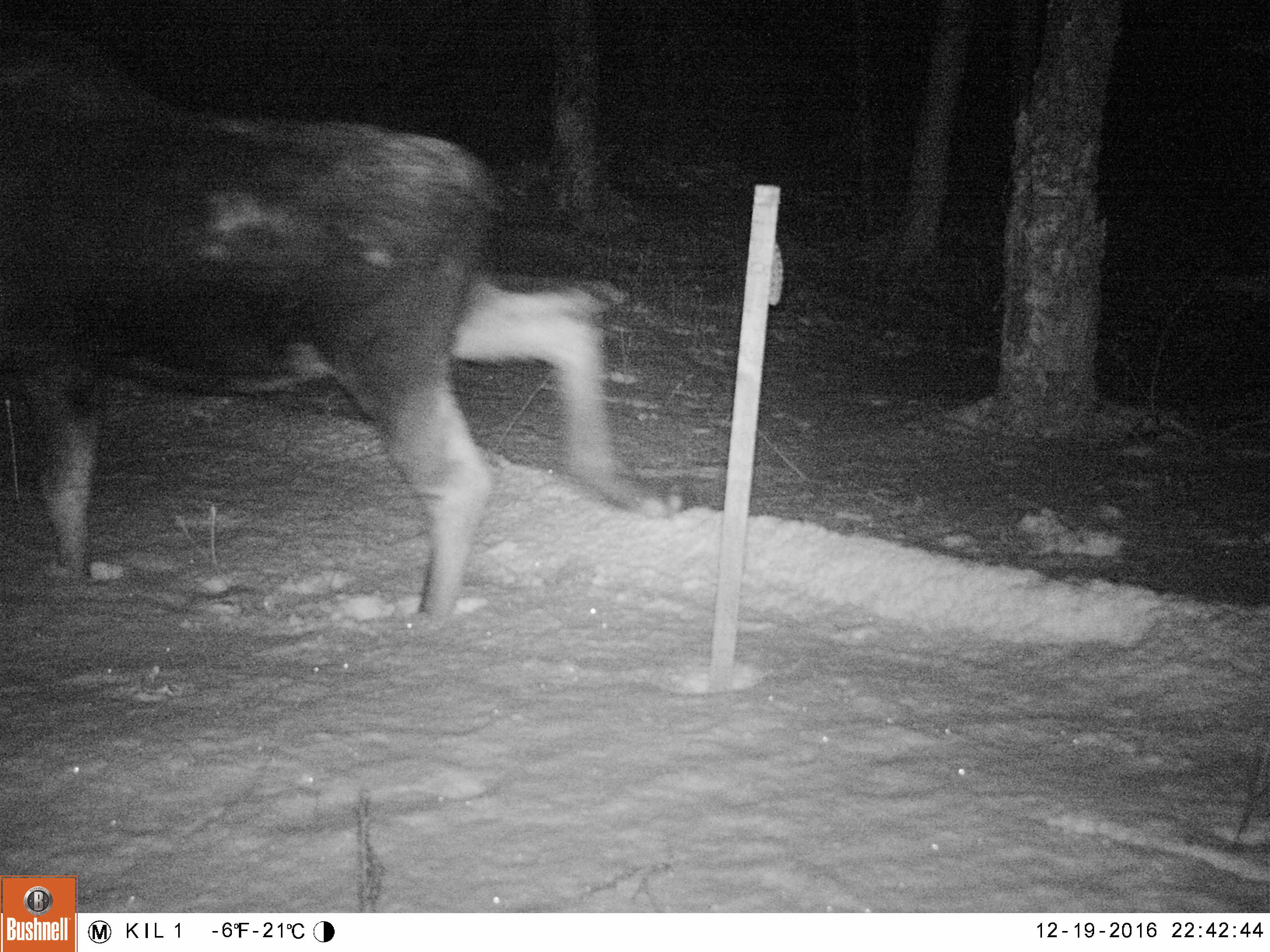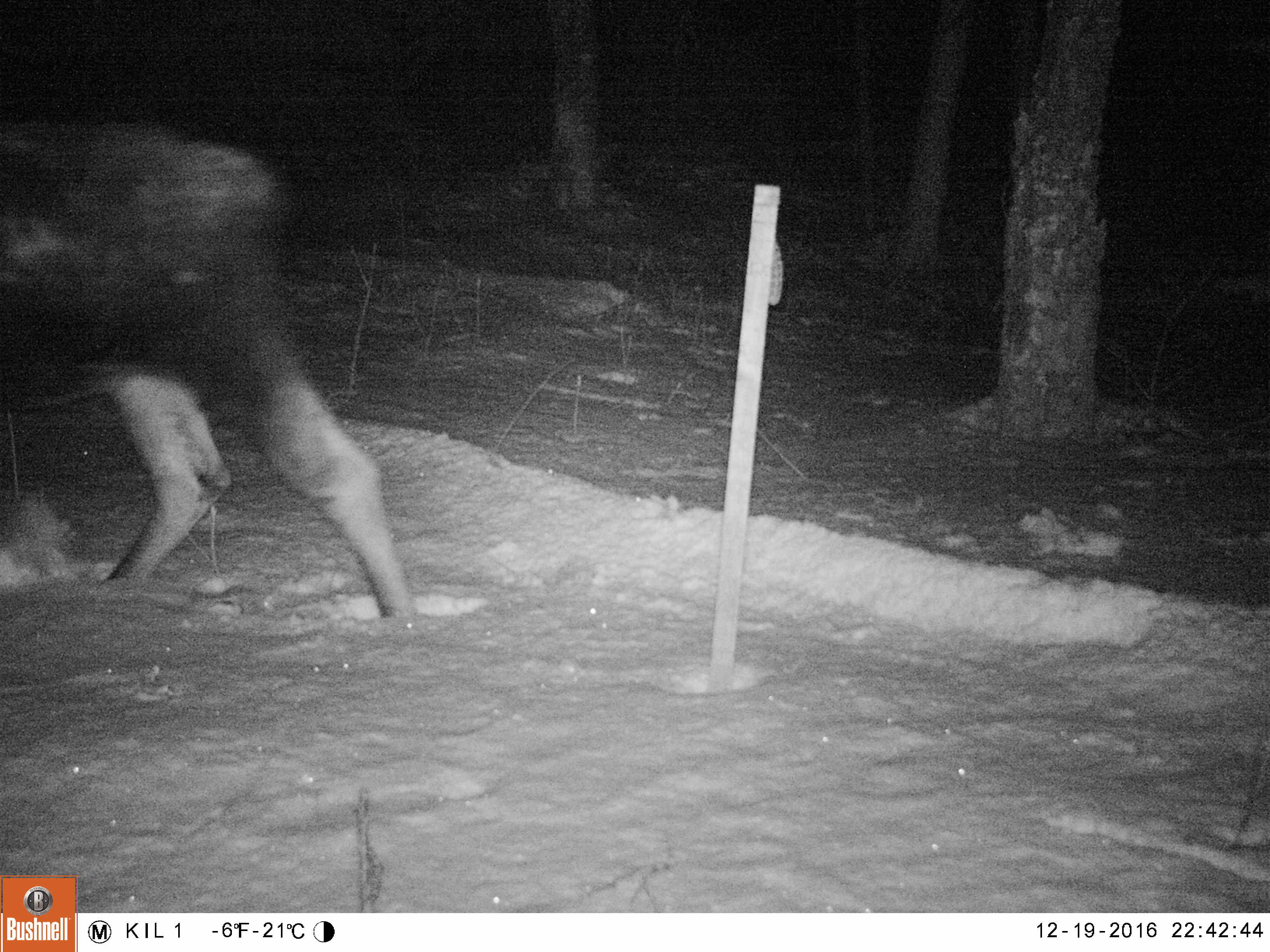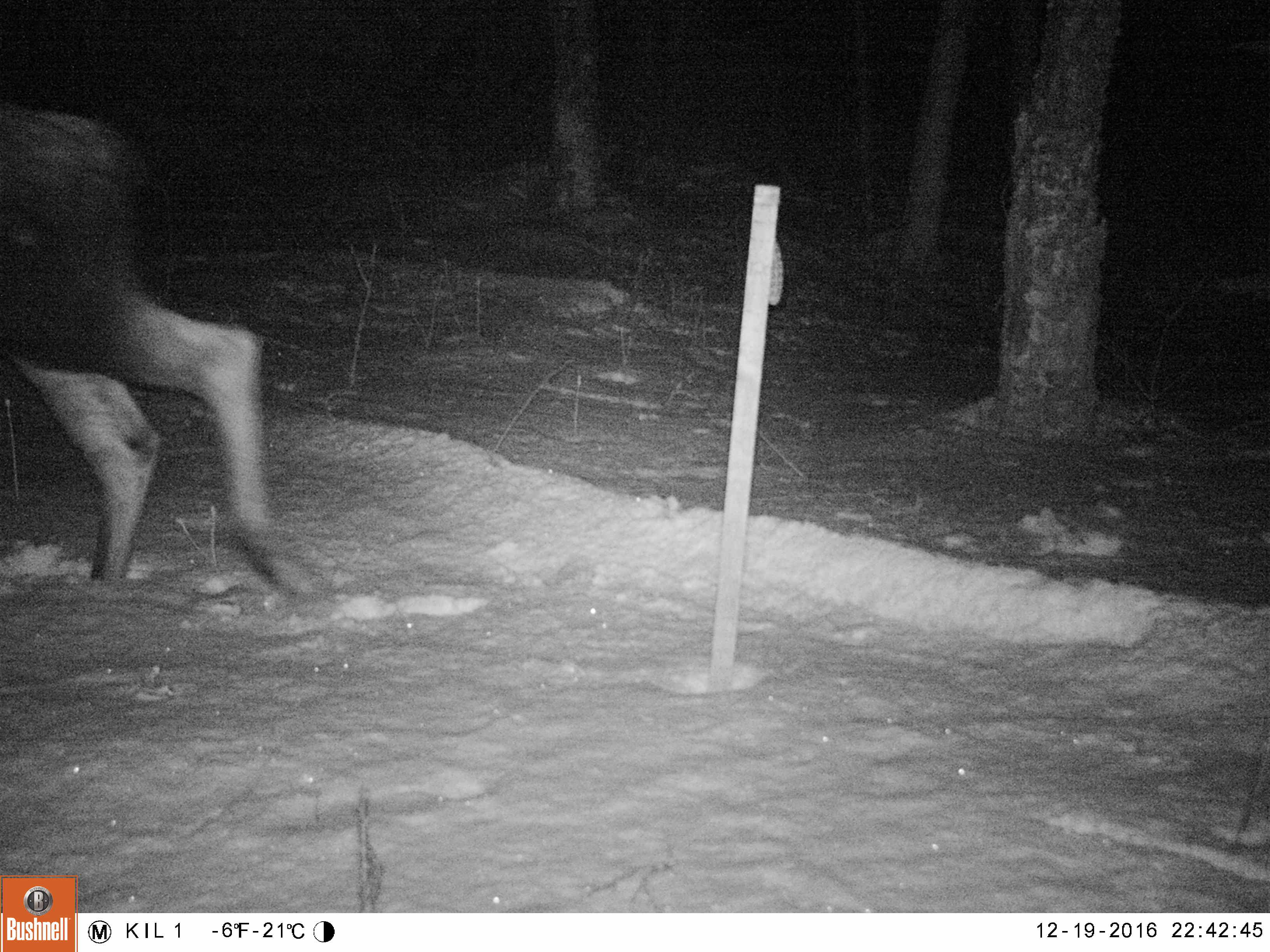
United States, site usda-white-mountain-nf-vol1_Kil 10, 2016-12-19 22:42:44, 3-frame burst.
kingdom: Animalia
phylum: Chordata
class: Mammalia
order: Artiodactyla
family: Cervidae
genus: Alces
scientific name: Alces alces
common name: moose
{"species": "moose (Alces alces)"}